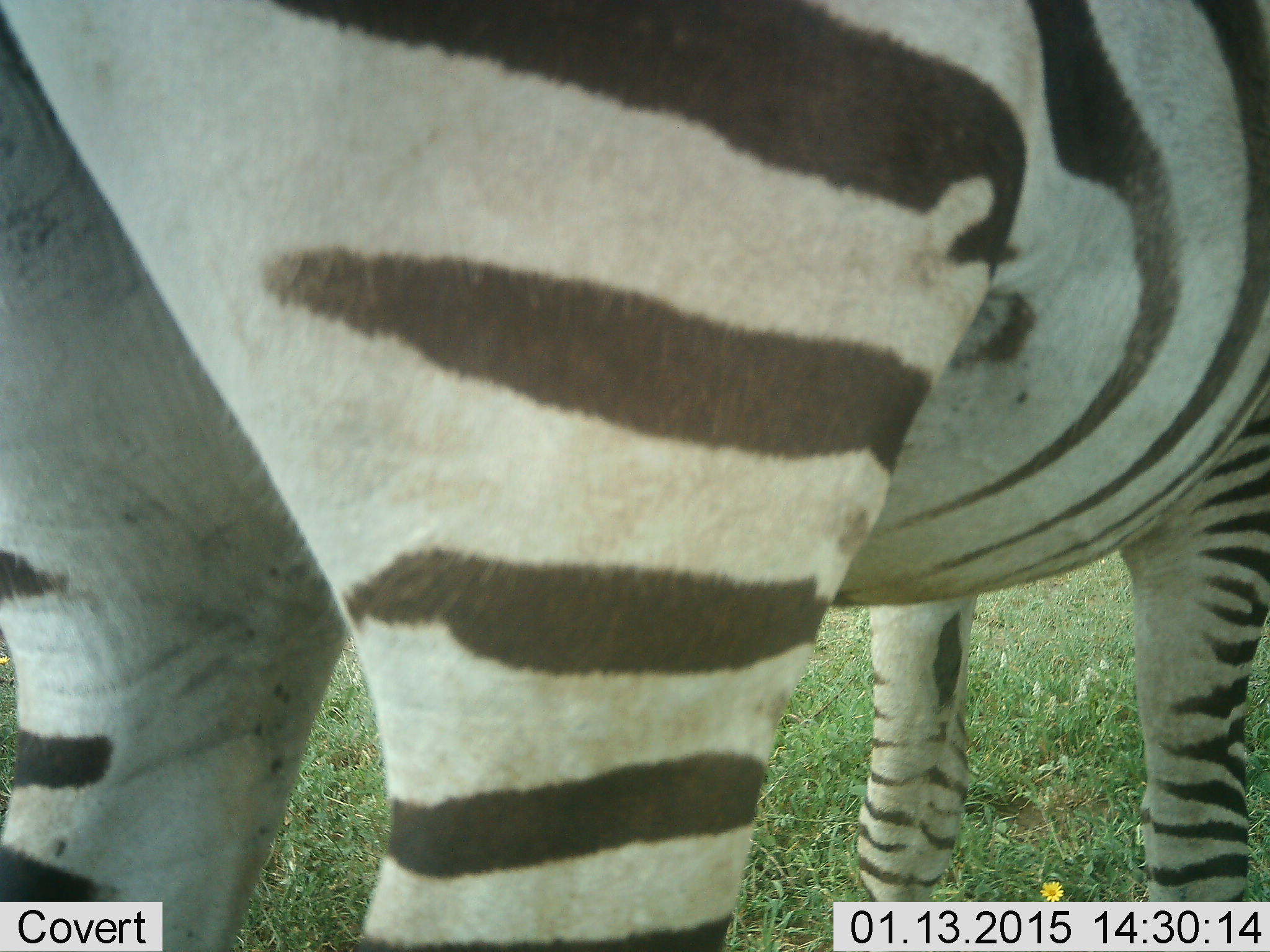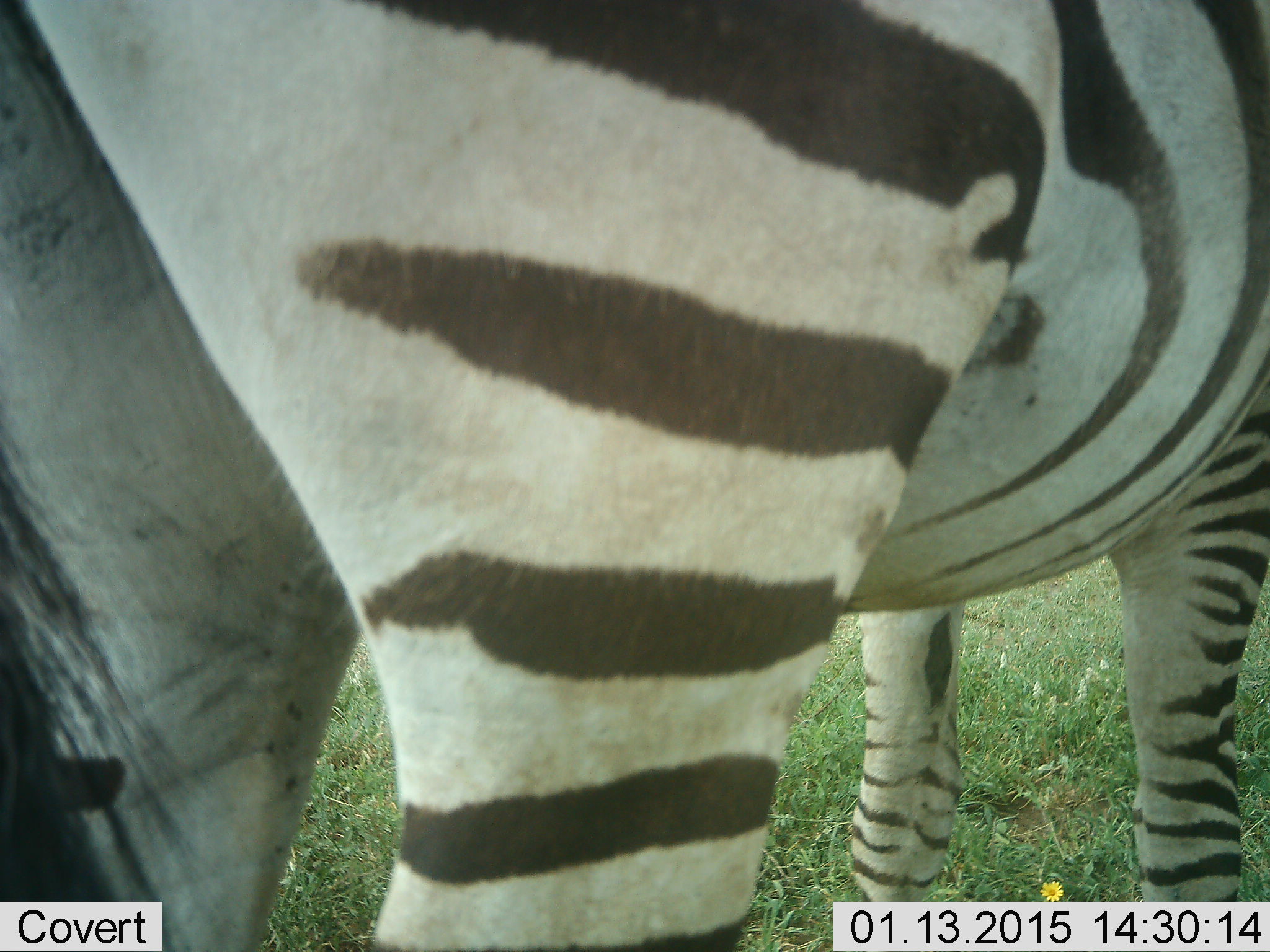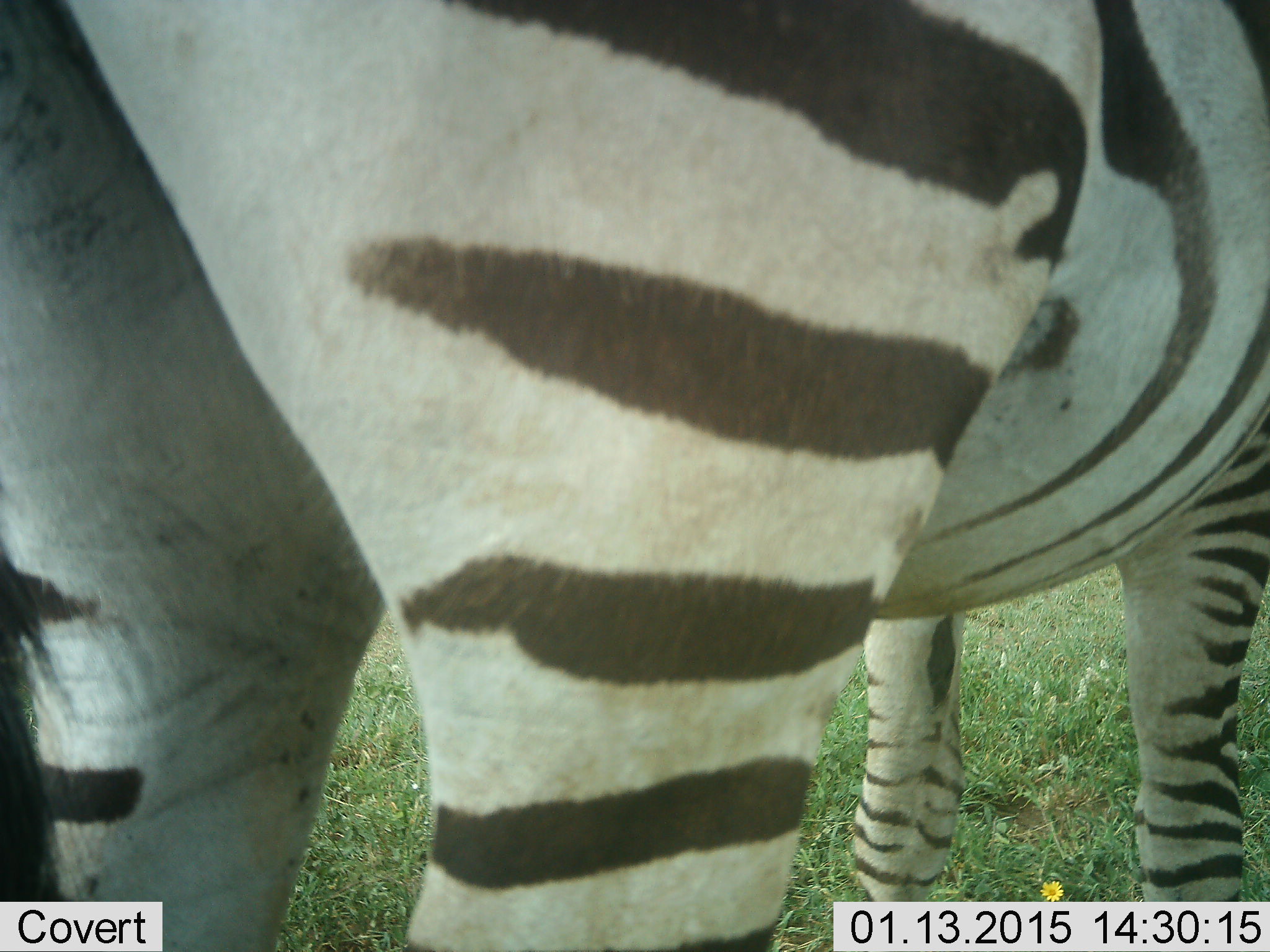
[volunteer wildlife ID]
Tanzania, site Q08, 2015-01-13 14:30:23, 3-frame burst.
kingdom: Animalia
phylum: Chordata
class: Mammalia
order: Perissodactyla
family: Equidae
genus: Equus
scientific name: Equus quagga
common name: plains zebra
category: zebra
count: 1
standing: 100%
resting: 0%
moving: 0%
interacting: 0%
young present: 0%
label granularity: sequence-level